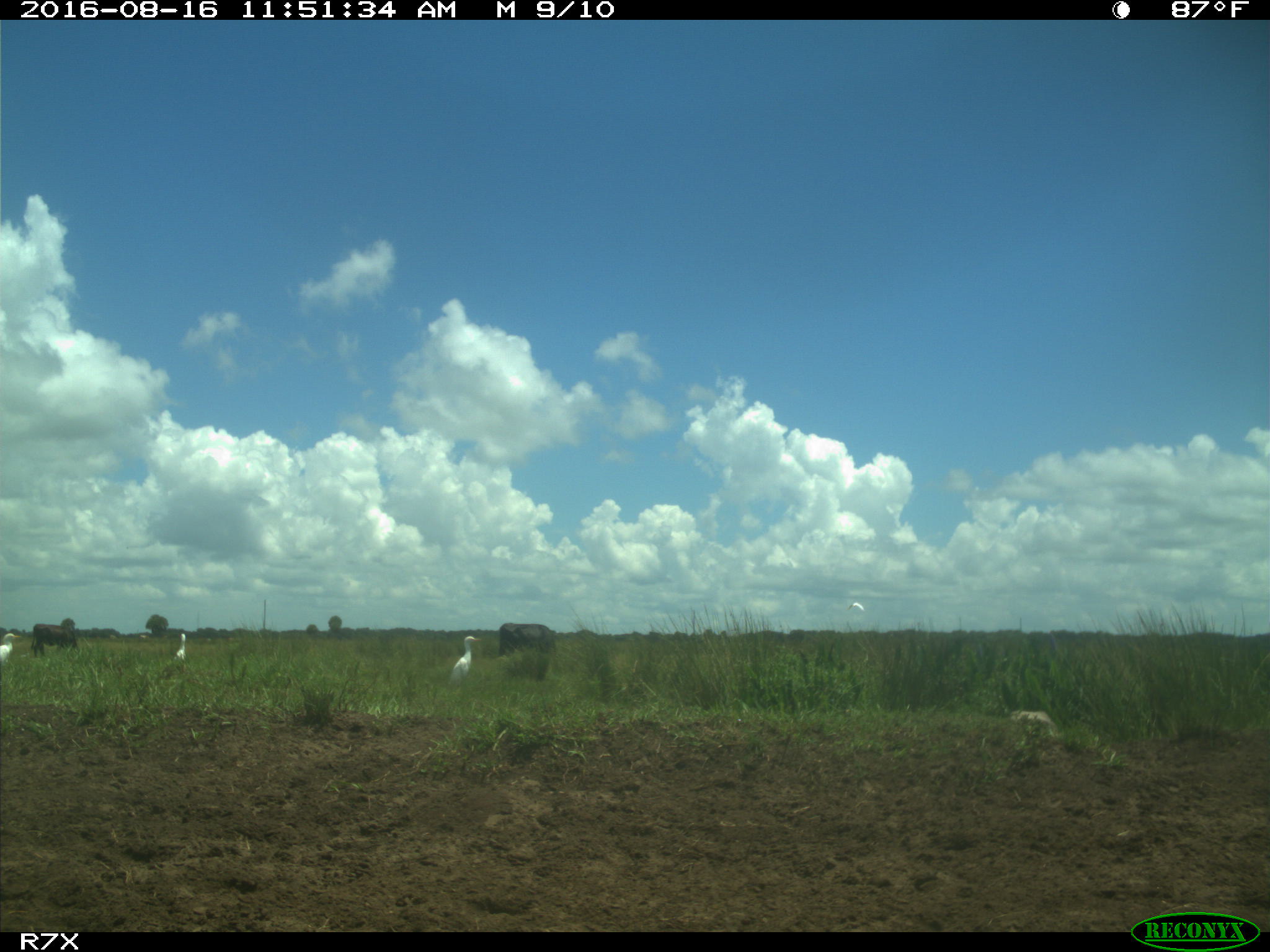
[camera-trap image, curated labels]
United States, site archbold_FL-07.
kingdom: Animalia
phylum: Chordata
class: Mammalia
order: Artiodactyla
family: Bovidae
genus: Bos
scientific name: Bos taurus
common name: domestic cow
Bos taurus (domestic cow).